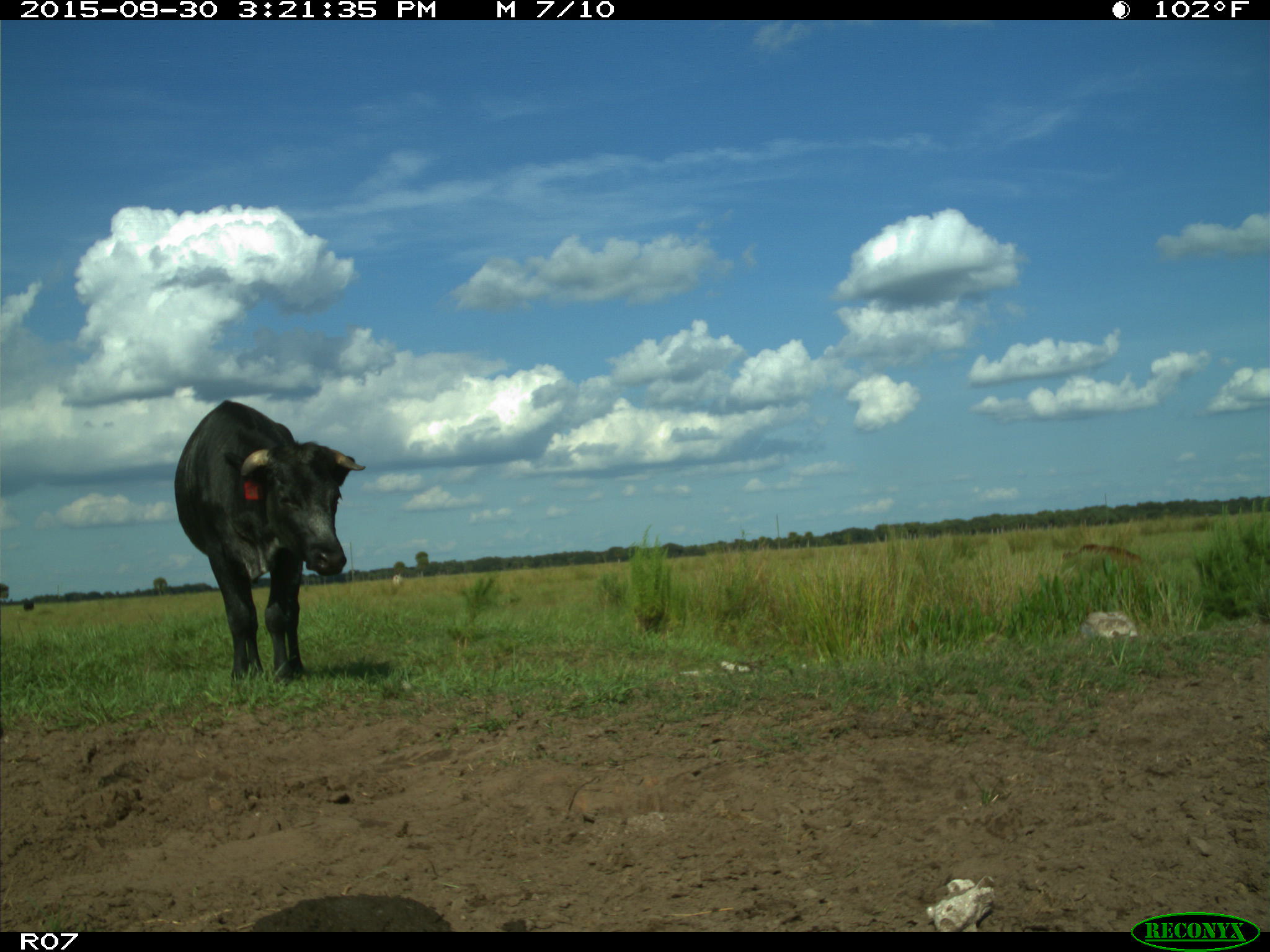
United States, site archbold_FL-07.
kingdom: Animalia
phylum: Chordata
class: Mammalia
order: Artiodactyla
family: Bovidae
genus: Bos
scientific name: Bos taurus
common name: domestic cow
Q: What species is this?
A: Bos taurus (domestic cow).